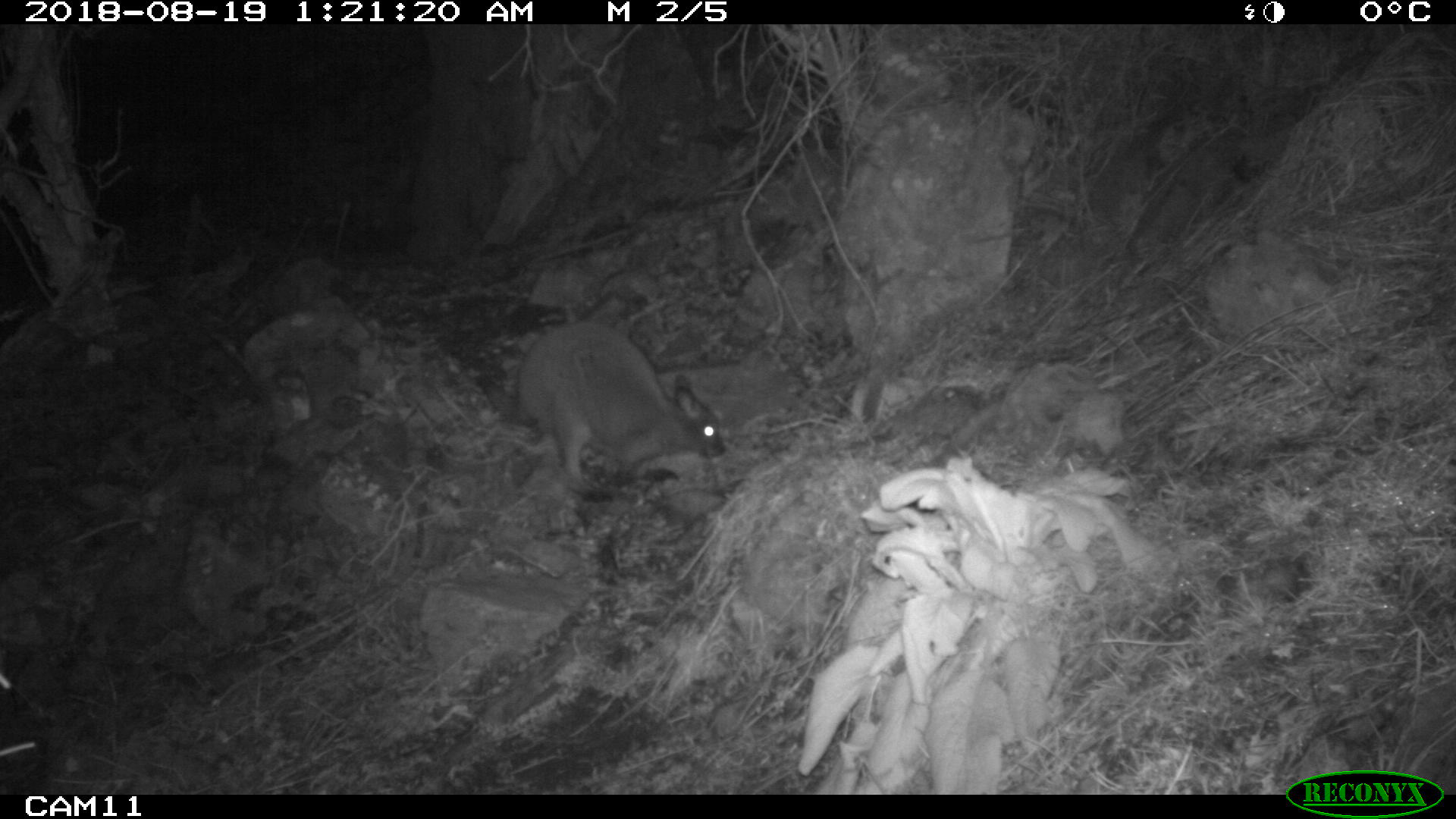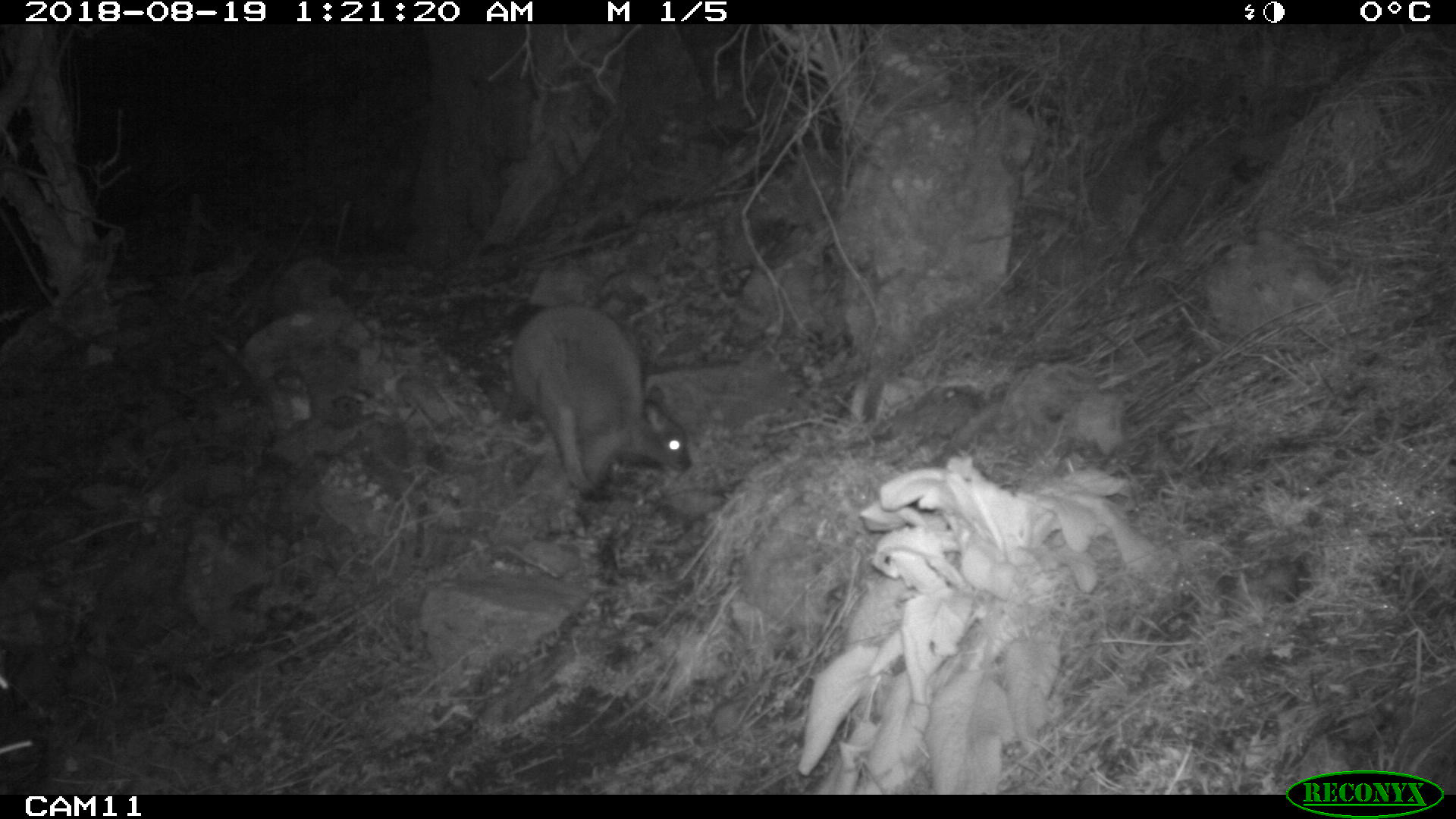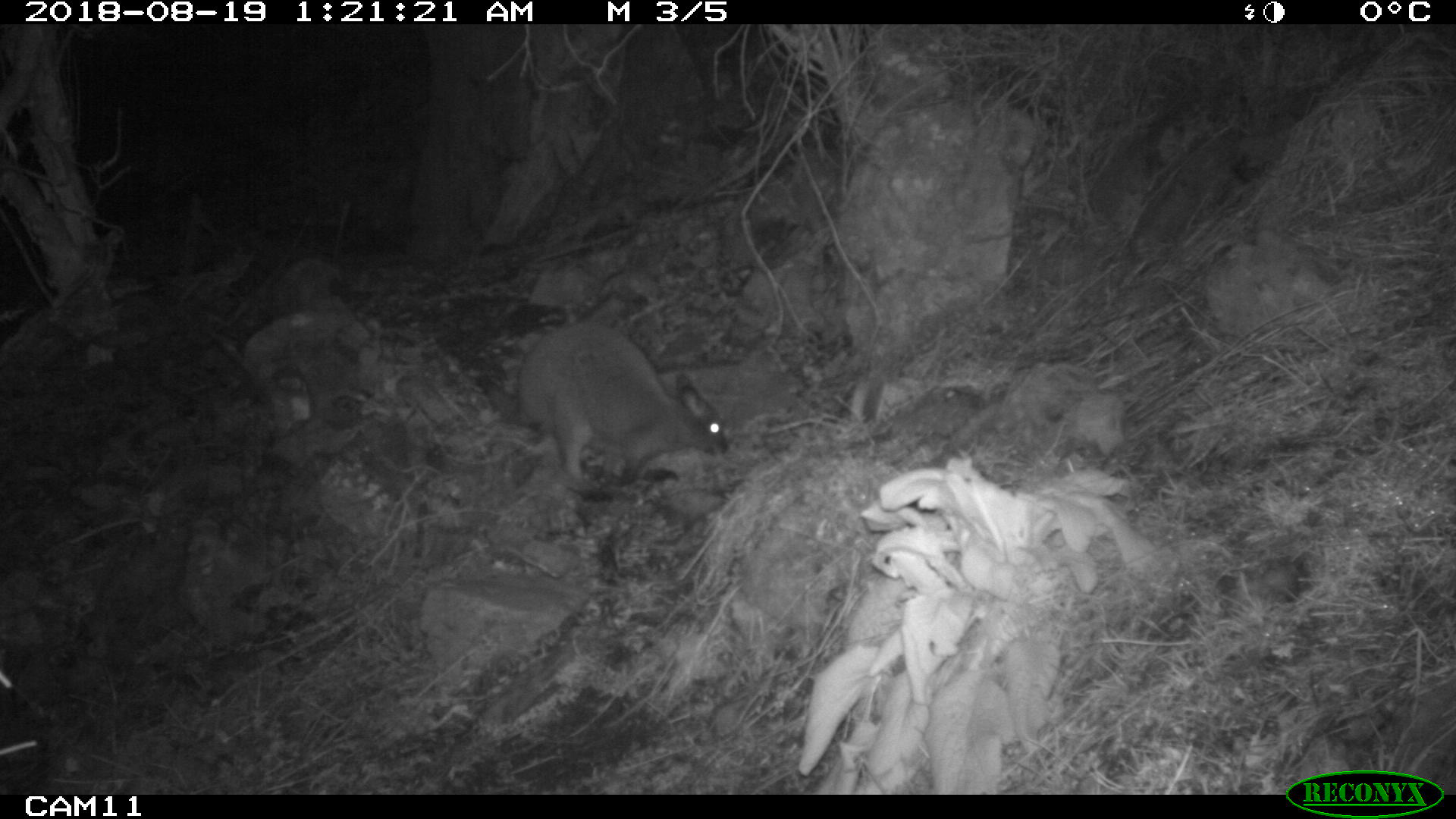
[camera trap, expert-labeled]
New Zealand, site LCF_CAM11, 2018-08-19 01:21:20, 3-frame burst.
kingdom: Animalia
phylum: Chordata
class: Mammalia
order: Diprotodontia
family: Macropodidae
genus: Notamacropus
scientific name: Notamacropus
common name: wallaby